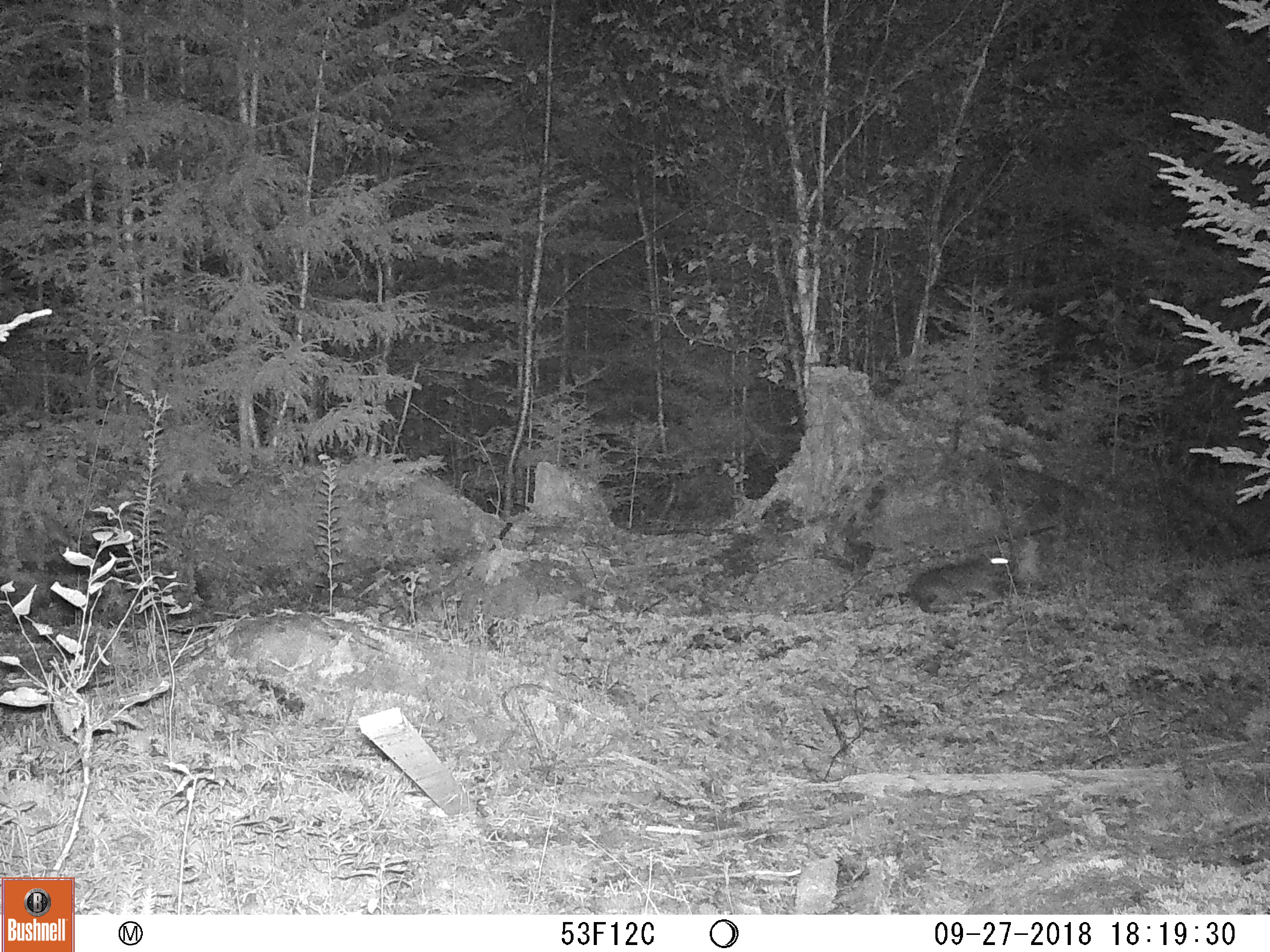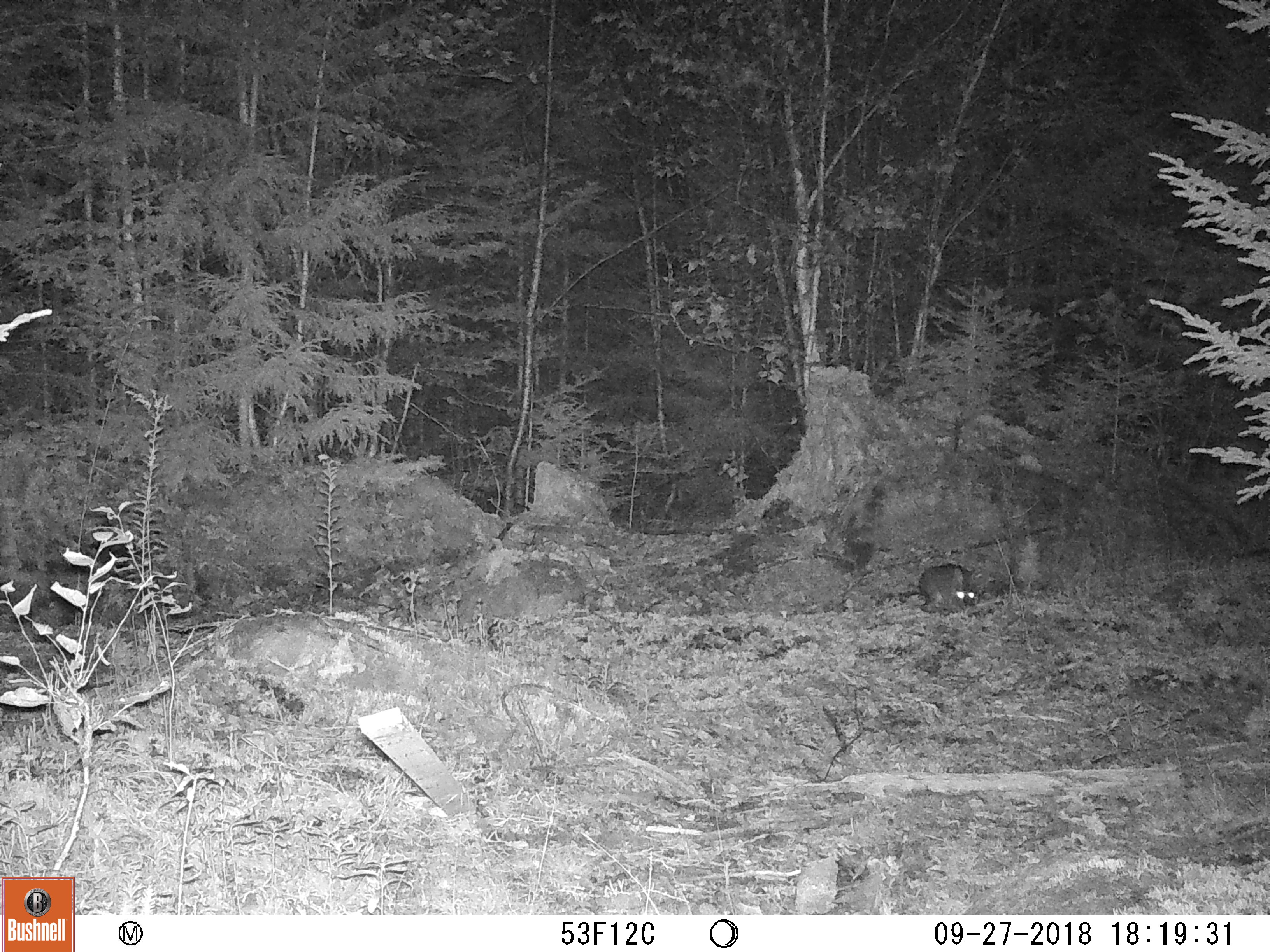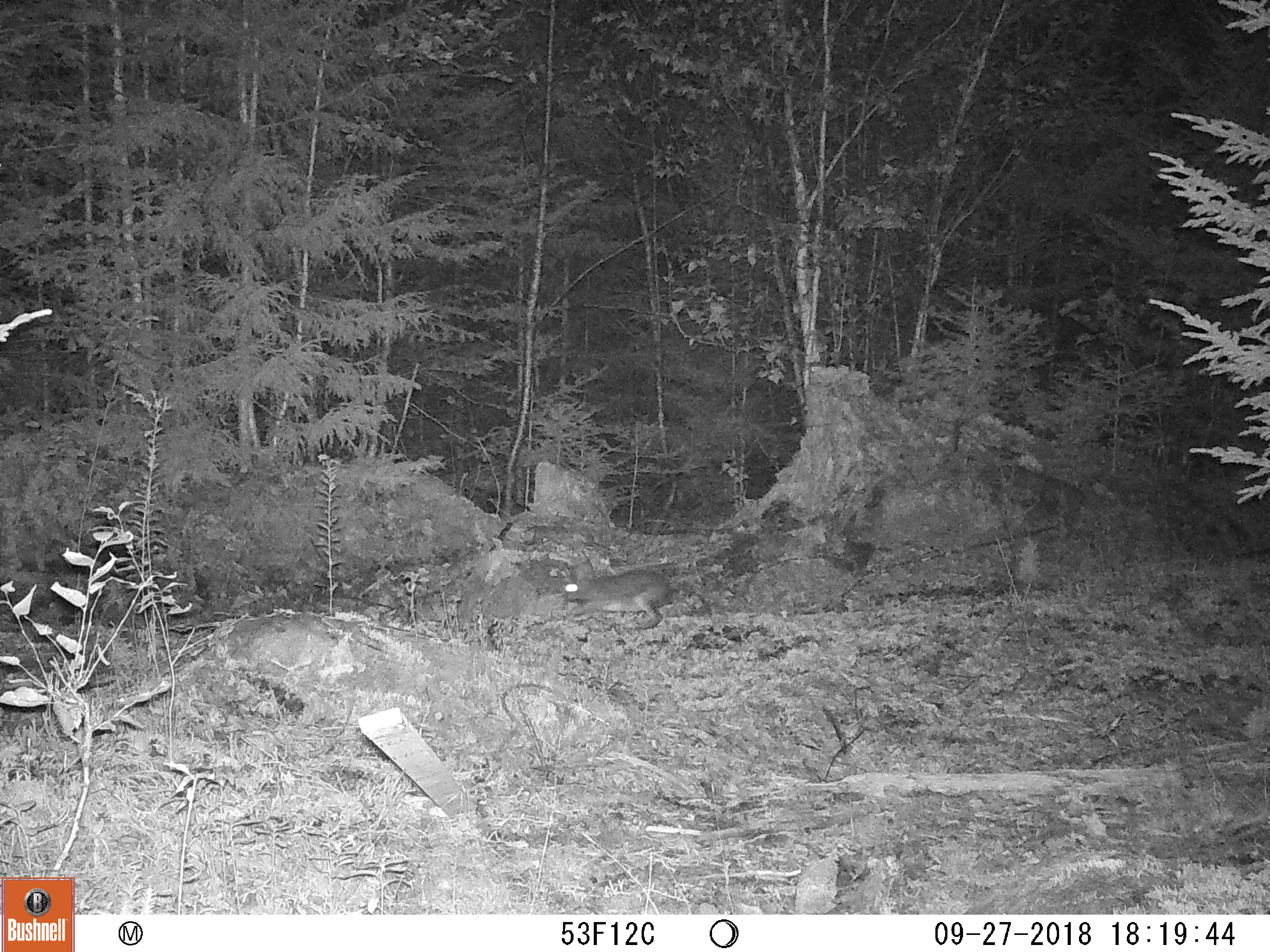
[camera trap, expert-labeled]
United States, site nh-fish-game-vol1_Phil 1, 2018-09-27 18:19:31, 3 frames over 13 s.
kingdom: Animalia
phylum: Chordata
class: Mammalia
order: Lagomorpha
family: Leporidae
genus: Lepus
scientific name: Lepus americanus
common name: snowshoe hare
Snowshoe hare (Lepus americanus).